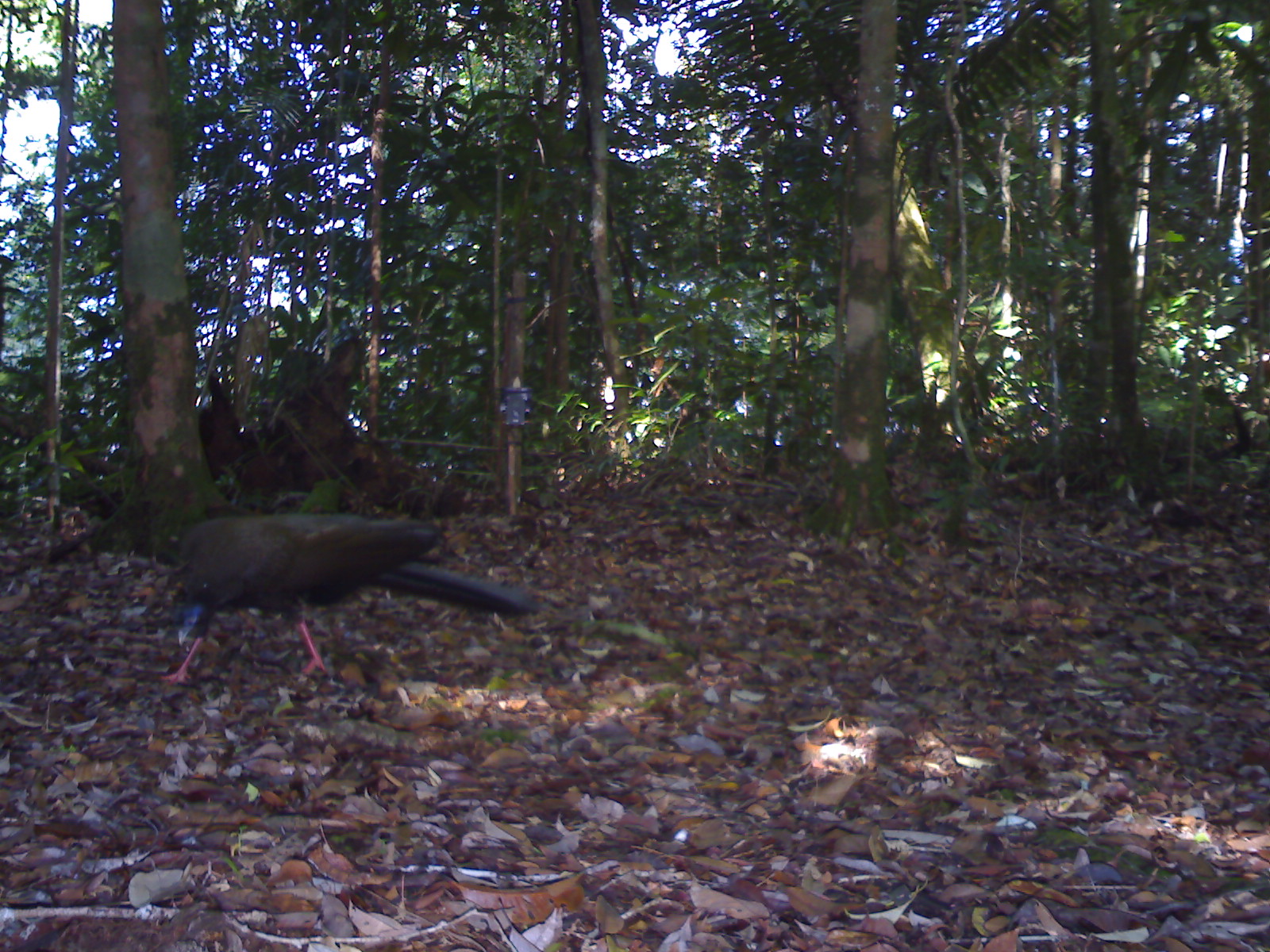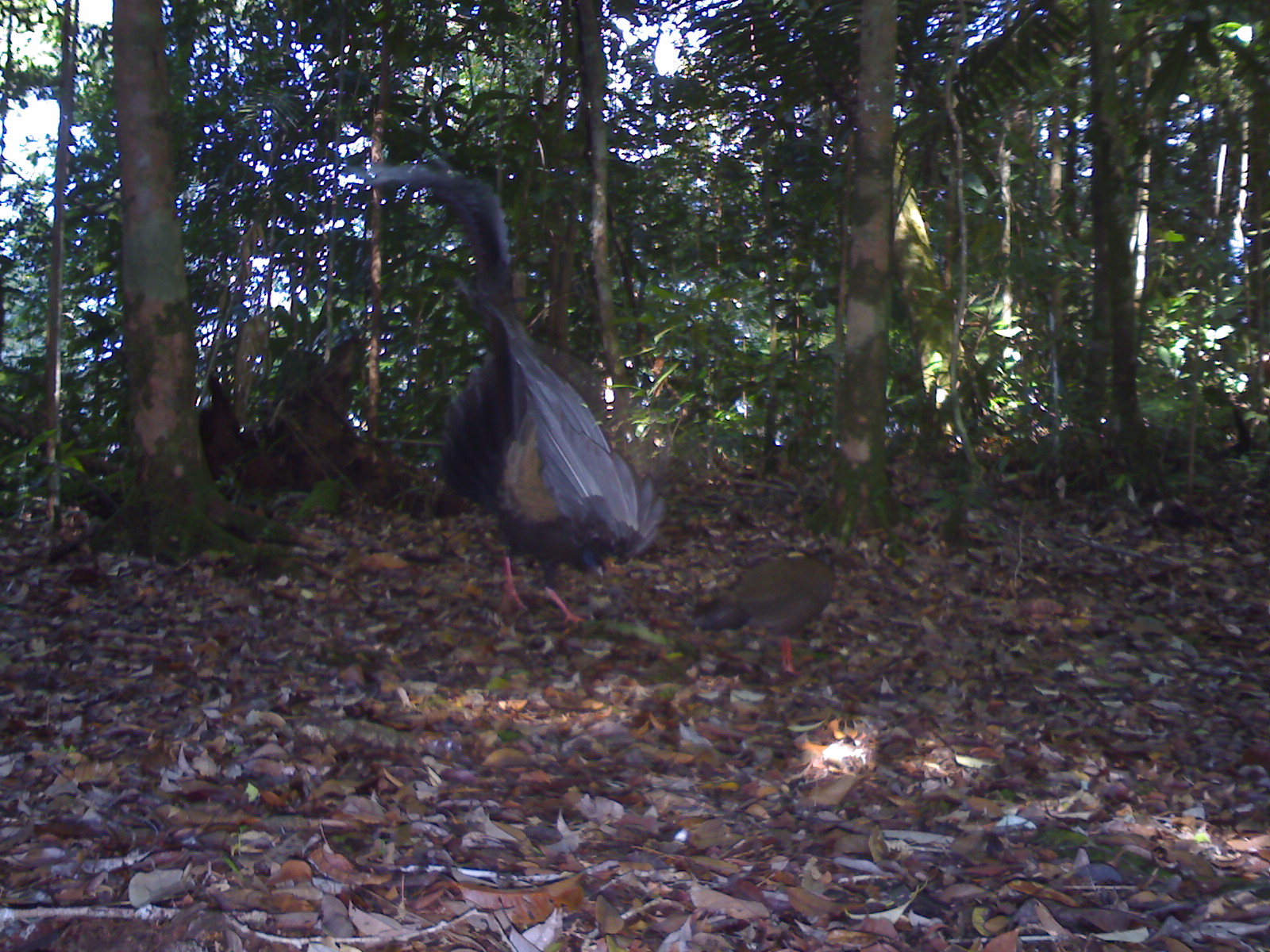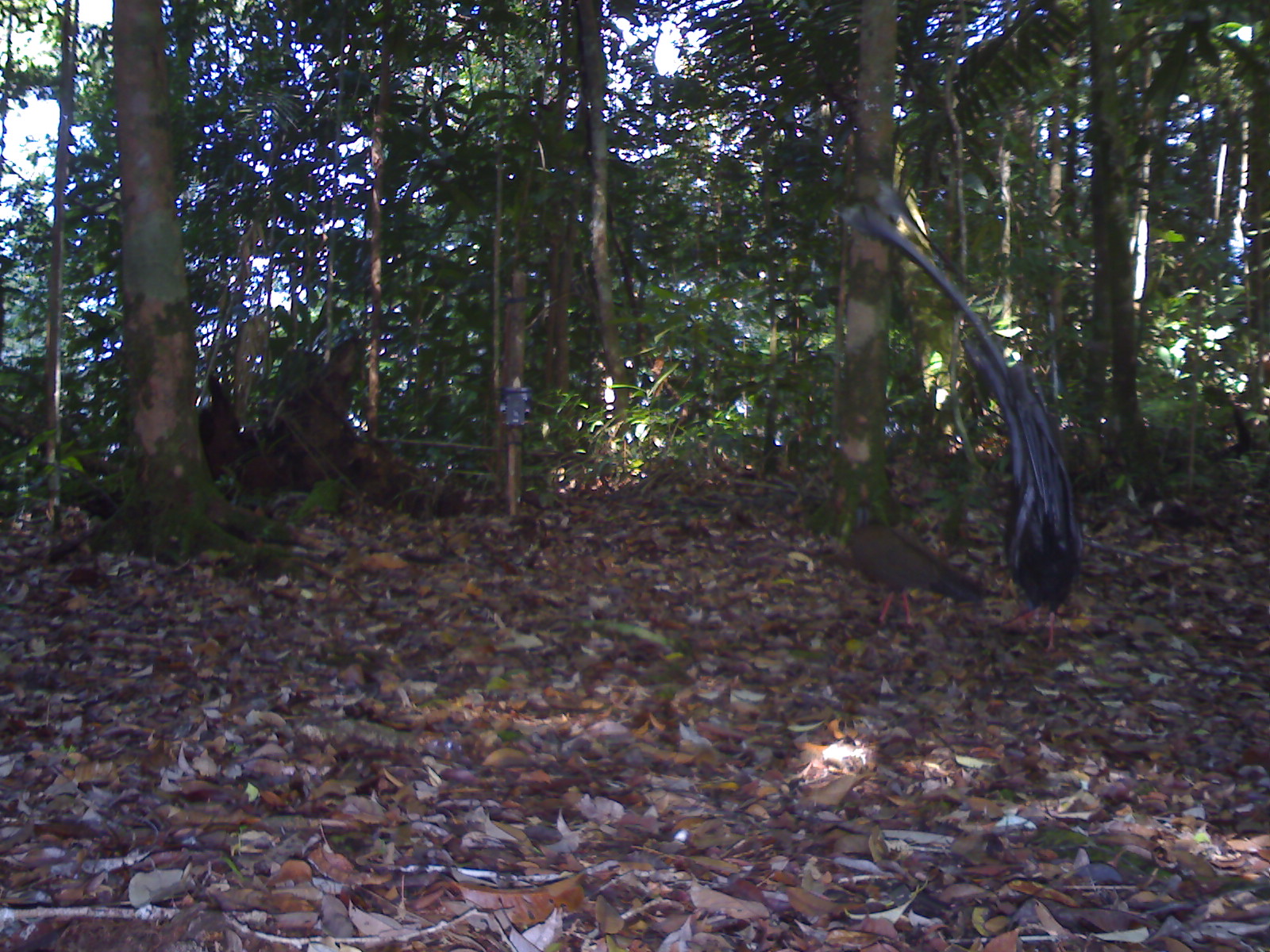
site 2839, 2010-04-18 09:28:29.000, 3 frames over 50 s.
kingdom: Animalia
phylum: Chordata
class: Aves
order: Galliformes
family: Phasianidae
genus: Argusianus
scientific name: Argusianus argus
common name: great argus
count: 1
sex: female